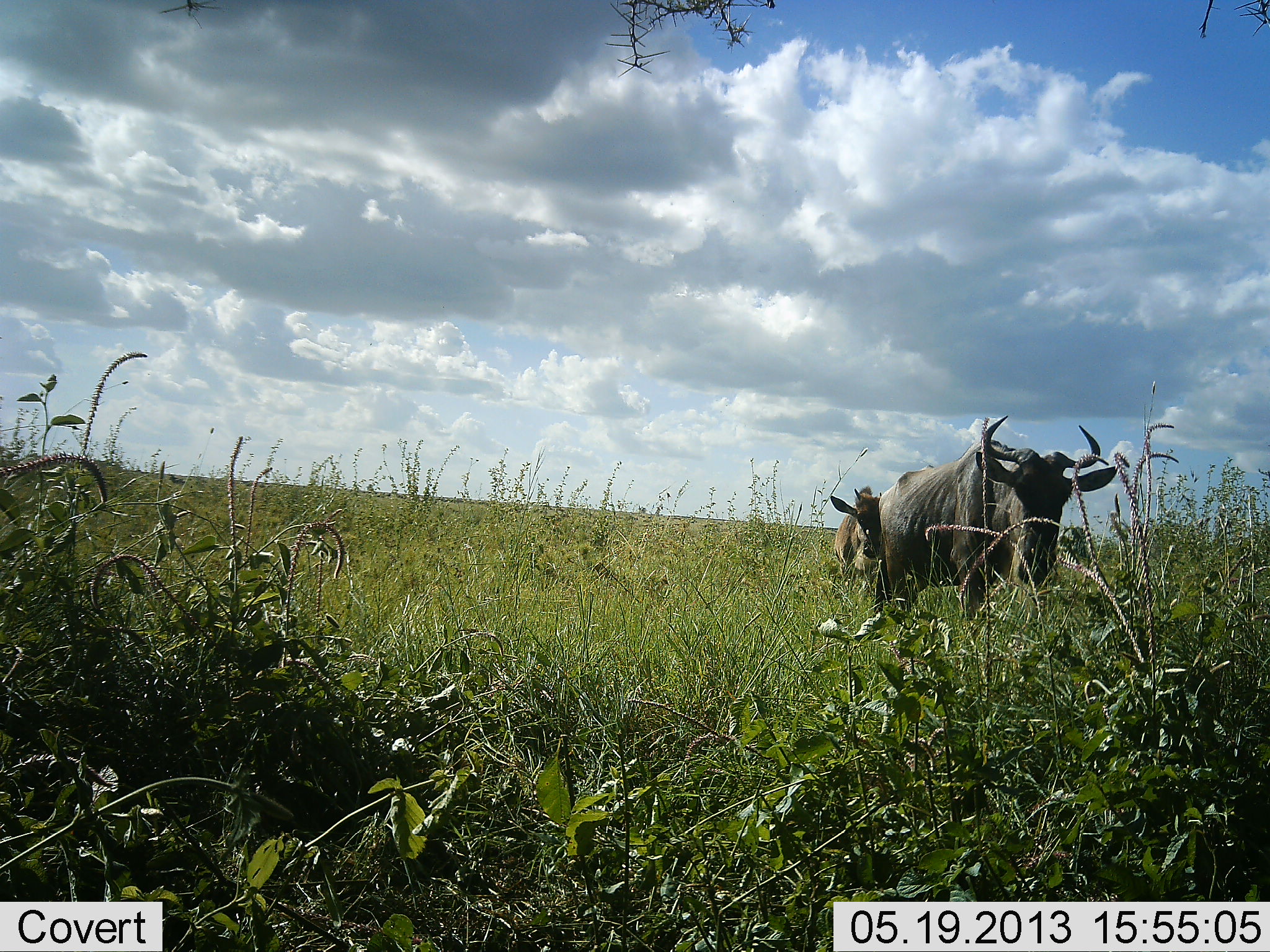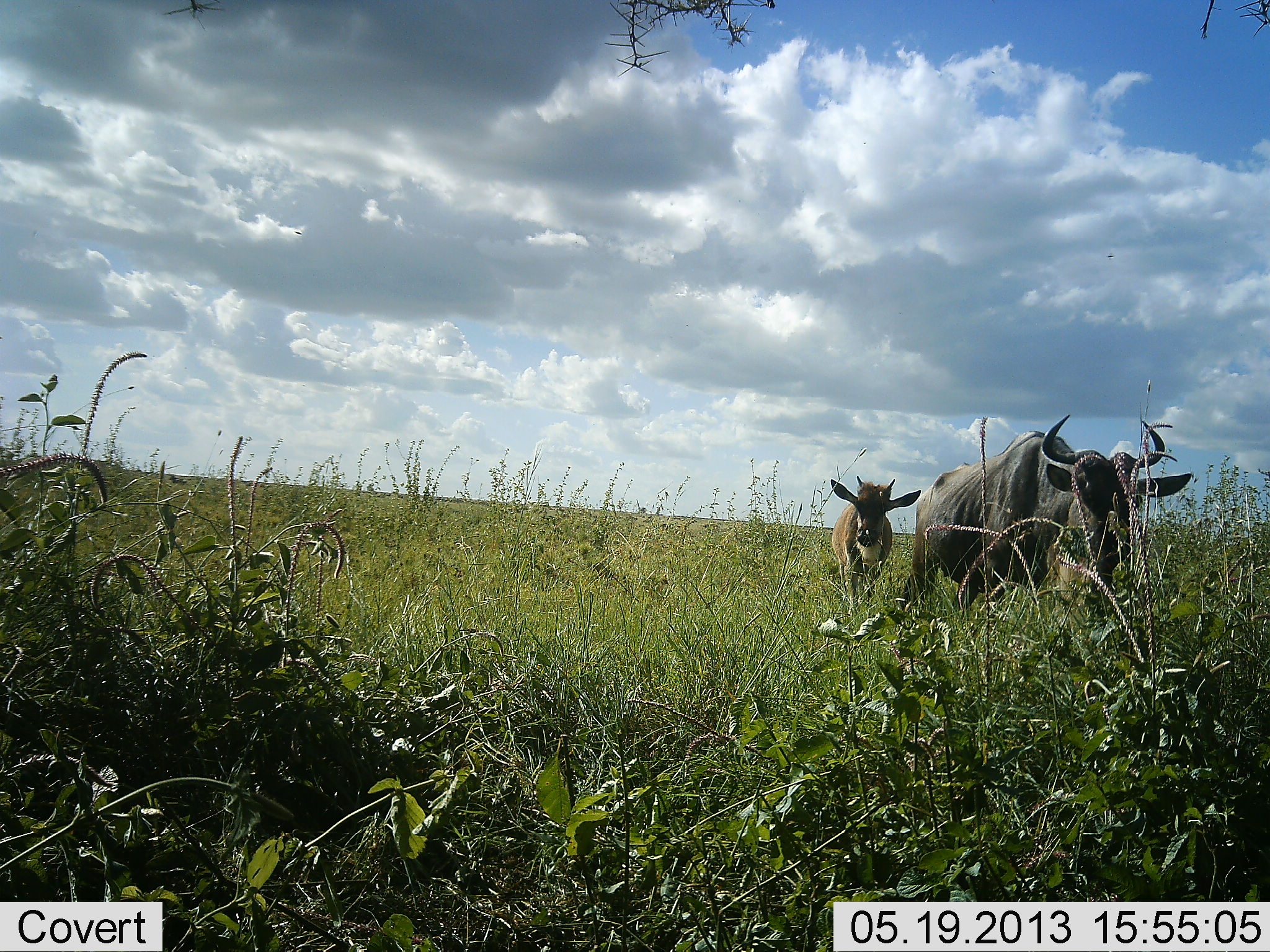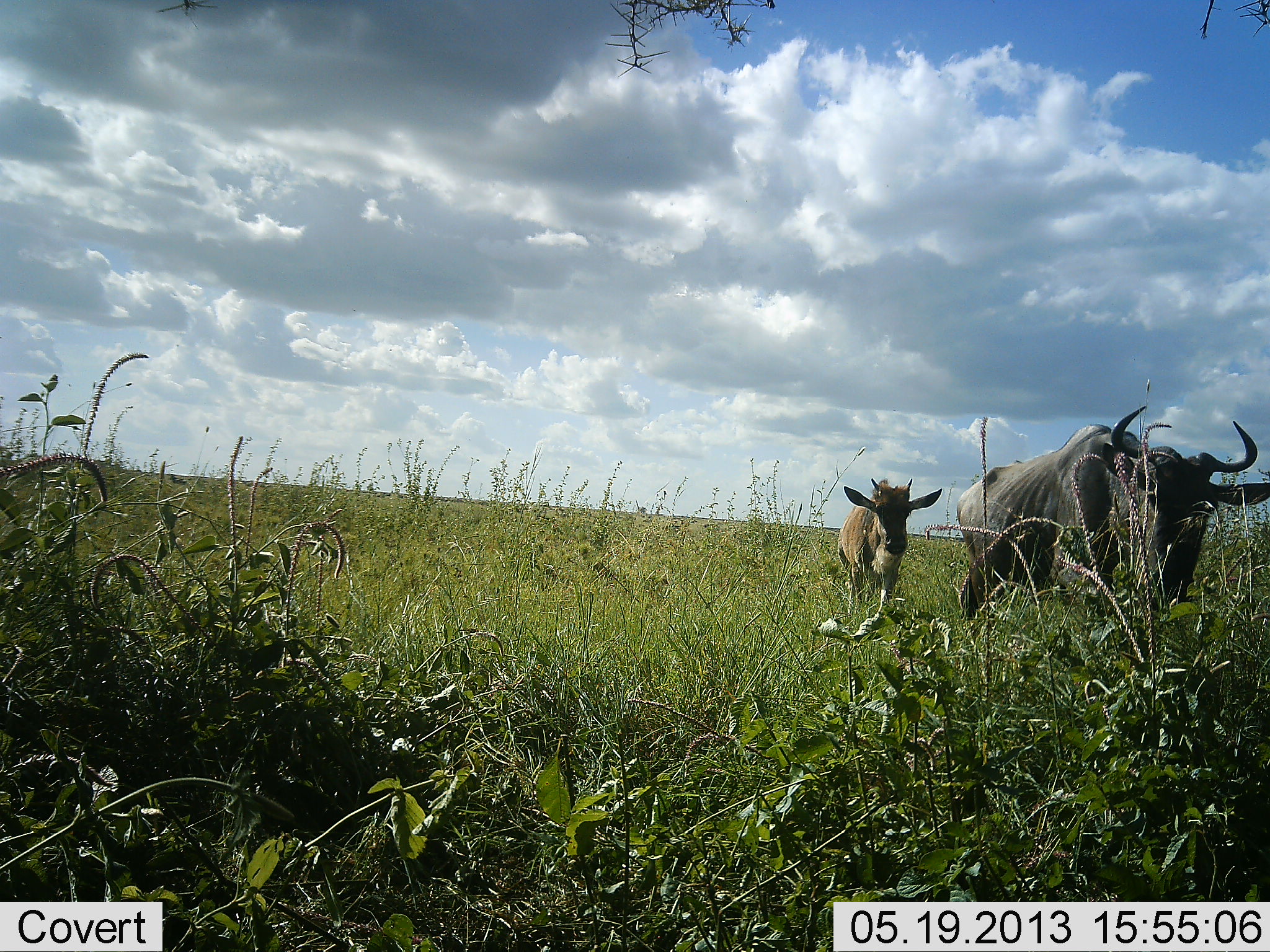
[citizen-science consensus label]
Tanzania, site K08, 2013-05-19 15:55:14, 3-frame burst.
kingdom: Animalia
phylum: Chordata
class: Mammalia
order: Artiodactyla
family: Bovidae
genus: Connochaetes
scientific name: Connochaetes taurinus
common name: blue wildebeest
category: wildebeest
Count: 2.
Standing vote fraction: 0%.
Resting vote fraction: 0%.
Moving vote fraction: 100%.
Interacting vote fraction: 0%.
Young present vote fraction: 60%.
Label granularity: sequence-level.